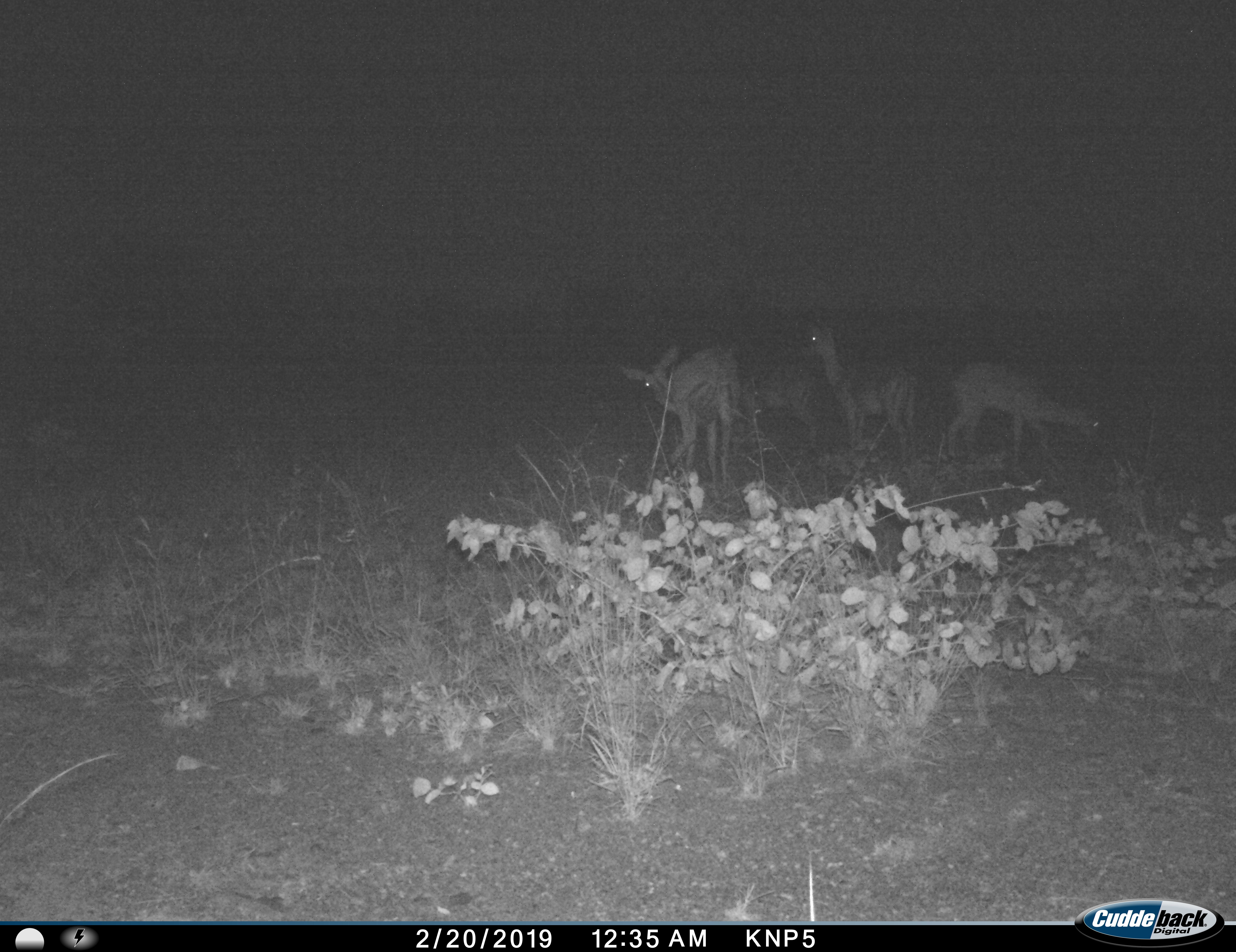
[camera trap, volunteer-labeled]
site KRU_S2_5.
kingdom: Animalia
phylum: Chordata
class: Mammalia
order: Artiodactyla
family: Bovidae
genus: Aepyceros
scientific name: Aepyceros melampus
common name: impala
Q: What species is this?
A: Impala (Aepyceros melampus).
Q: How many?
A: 4.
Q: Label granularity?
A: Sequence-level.